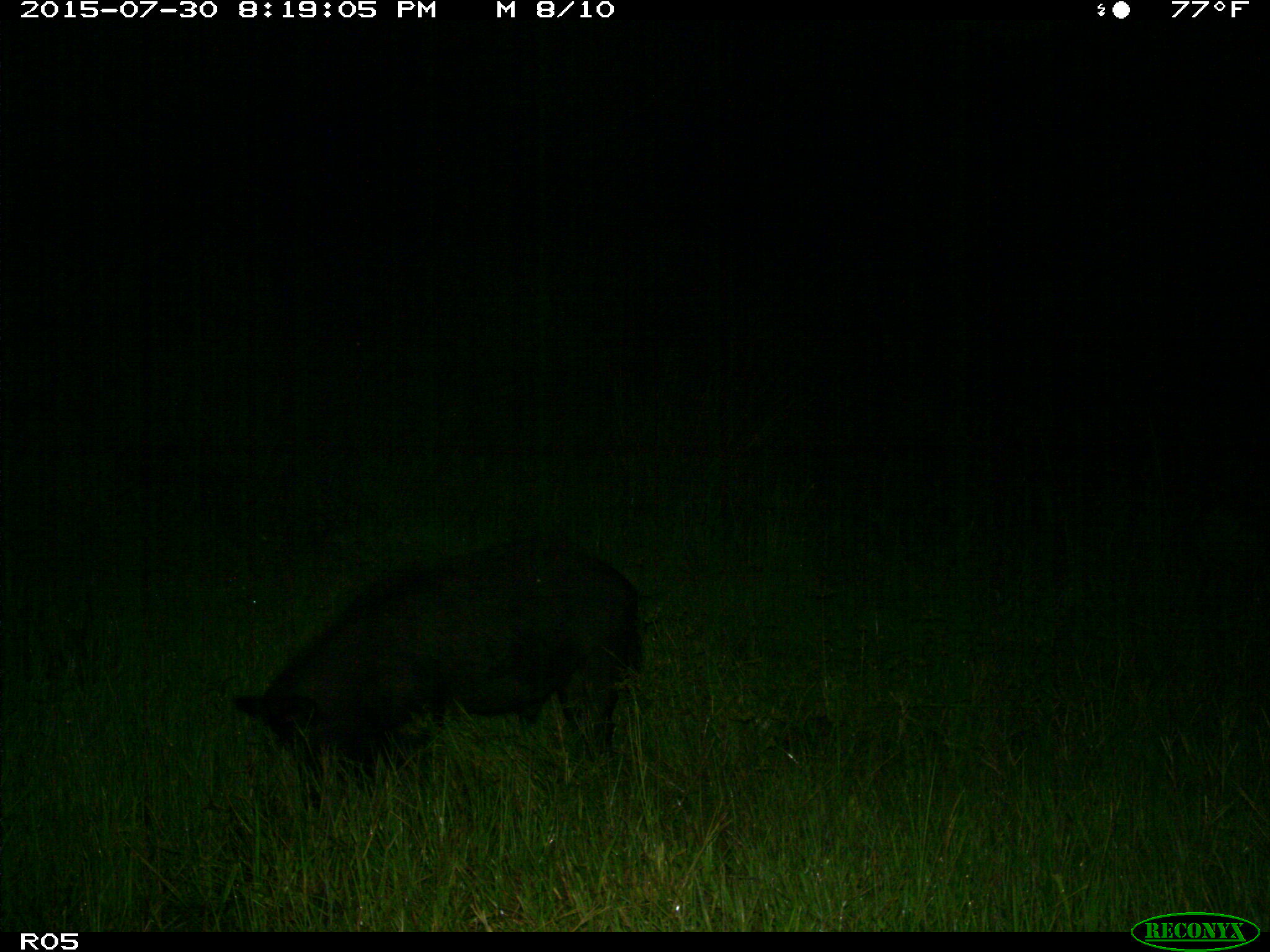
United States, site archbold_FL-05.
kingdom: Animalia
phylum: Chordata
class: Mammalia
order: Artiodactyla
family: Suidae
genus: Sus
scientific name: Sus scrofa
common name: wild boar